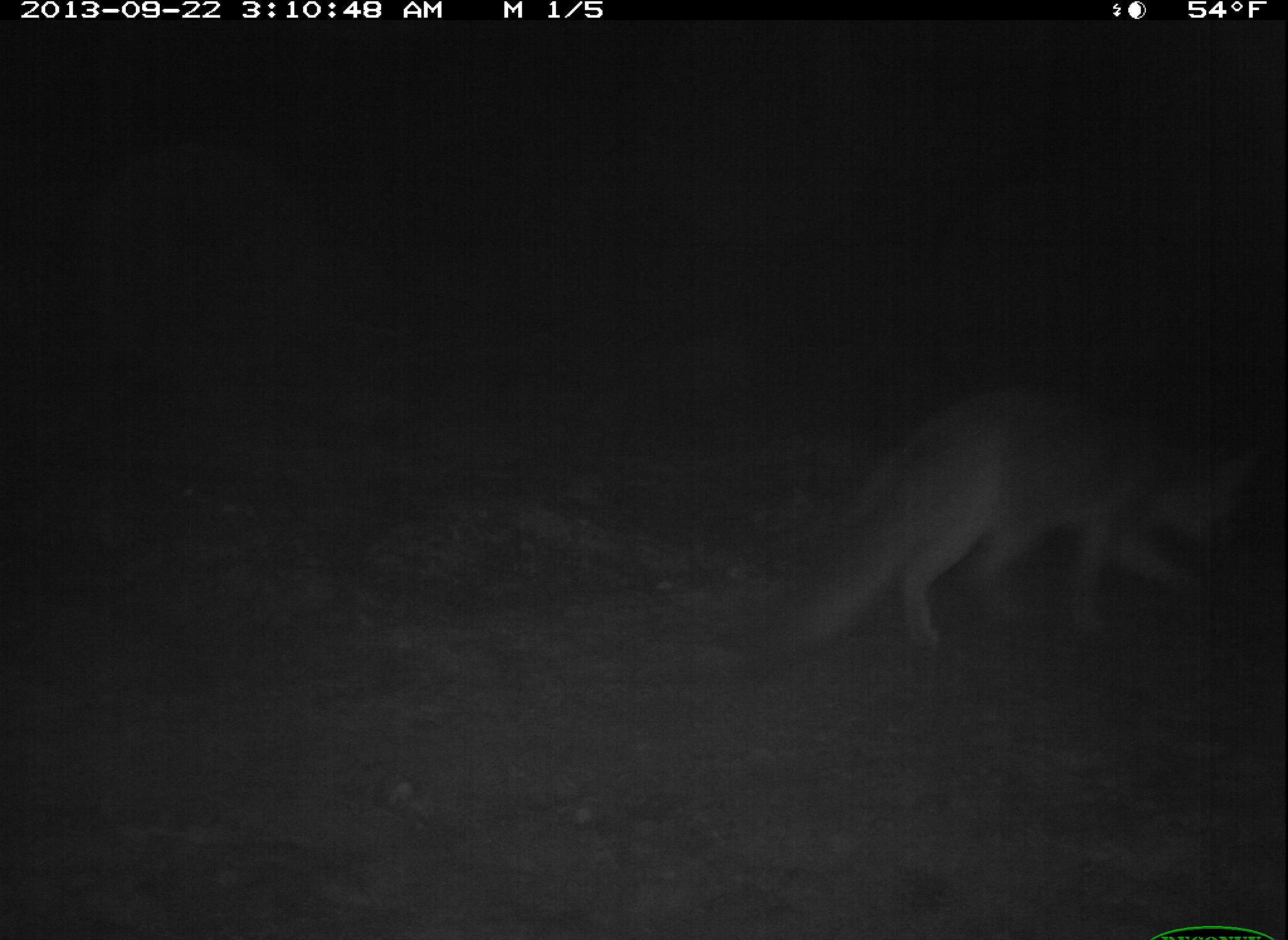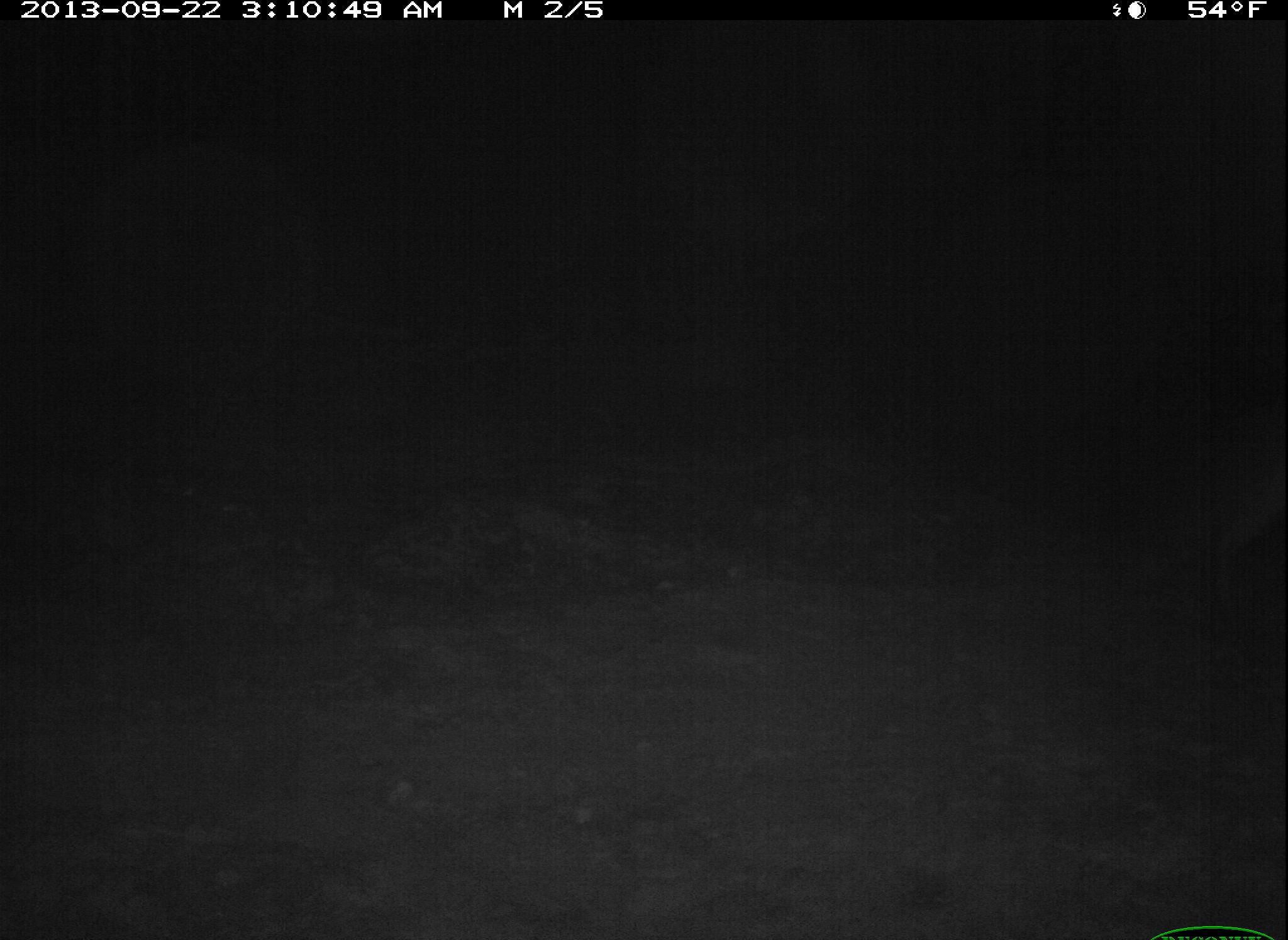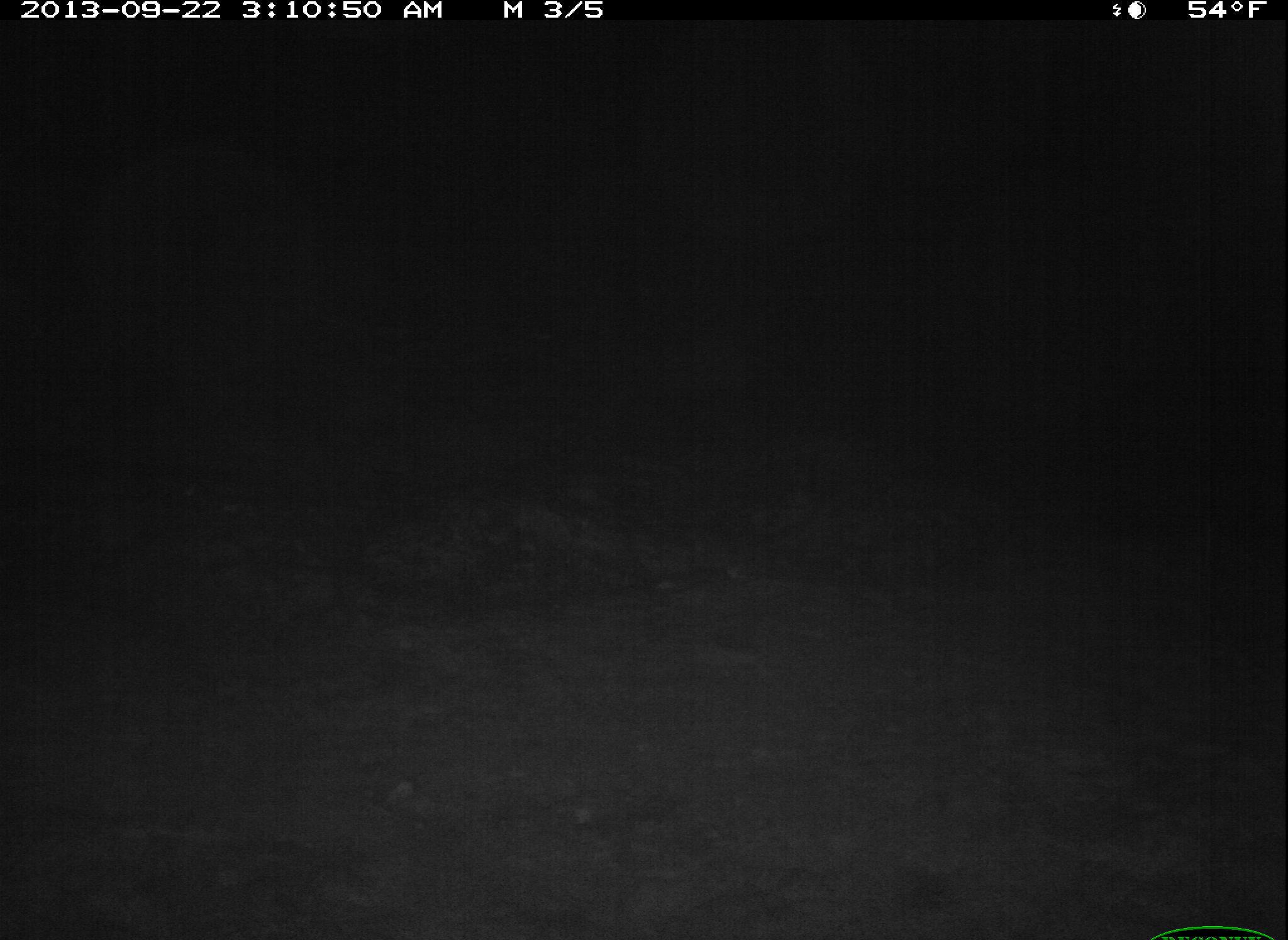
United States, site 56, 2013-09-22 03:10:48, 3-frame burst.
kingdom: Animalia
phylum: Chordata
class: Mammalia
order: Carnivora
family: Canidae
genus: Urocyon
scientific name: Urocyon cinereoargenteus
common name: gray fox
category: fox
Fox (gray fox) (Urocyon cinereoargenteus).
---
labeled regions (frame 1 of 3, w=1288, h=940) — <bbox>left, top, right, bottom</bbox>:
fox: <bbox>747, 381, 1257, 673</bbox>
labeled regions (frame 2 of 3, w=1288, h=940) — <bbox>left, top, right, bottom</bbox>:
fox: <bbox>1203, 452, 1288, 681</bbox>